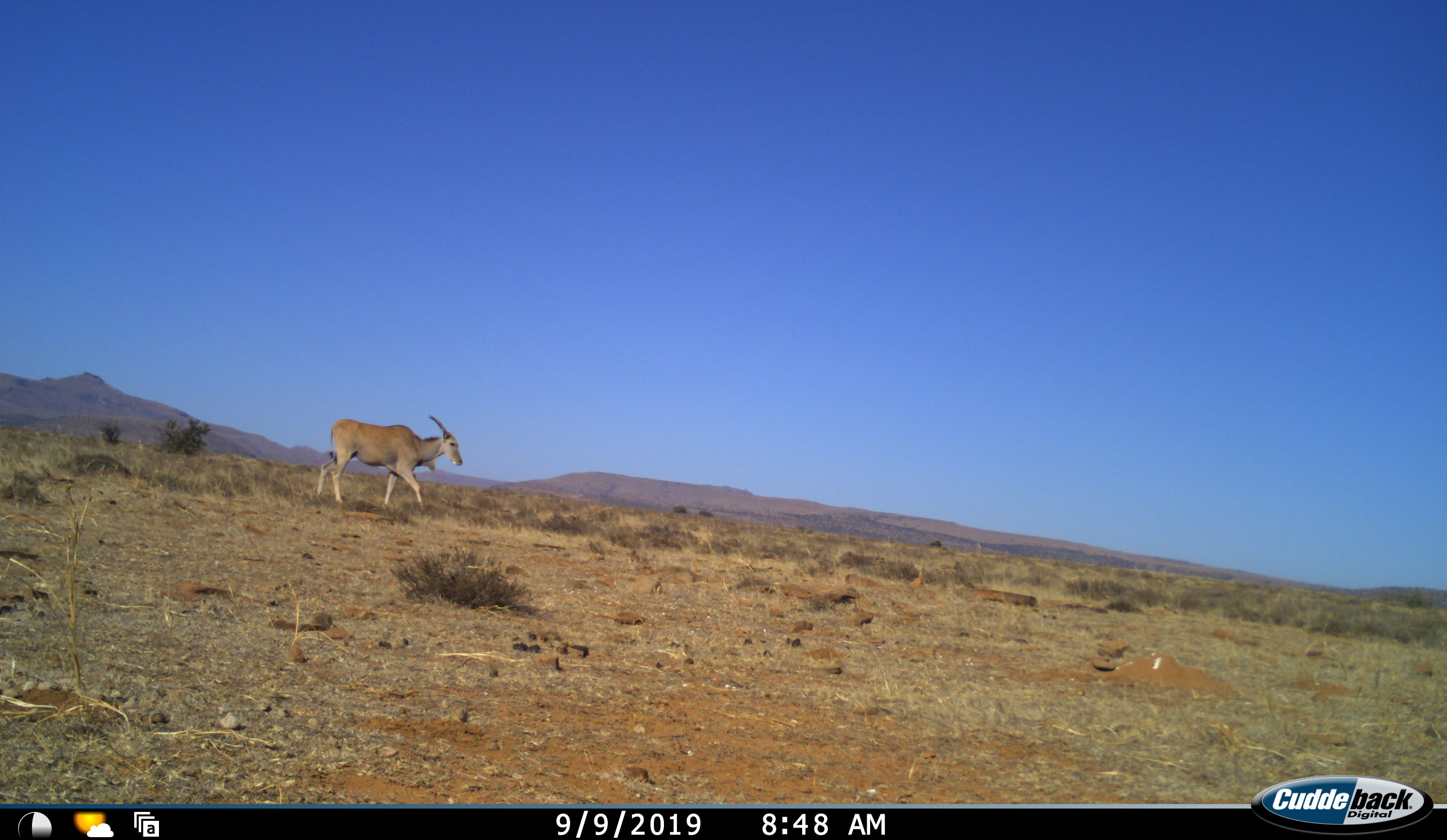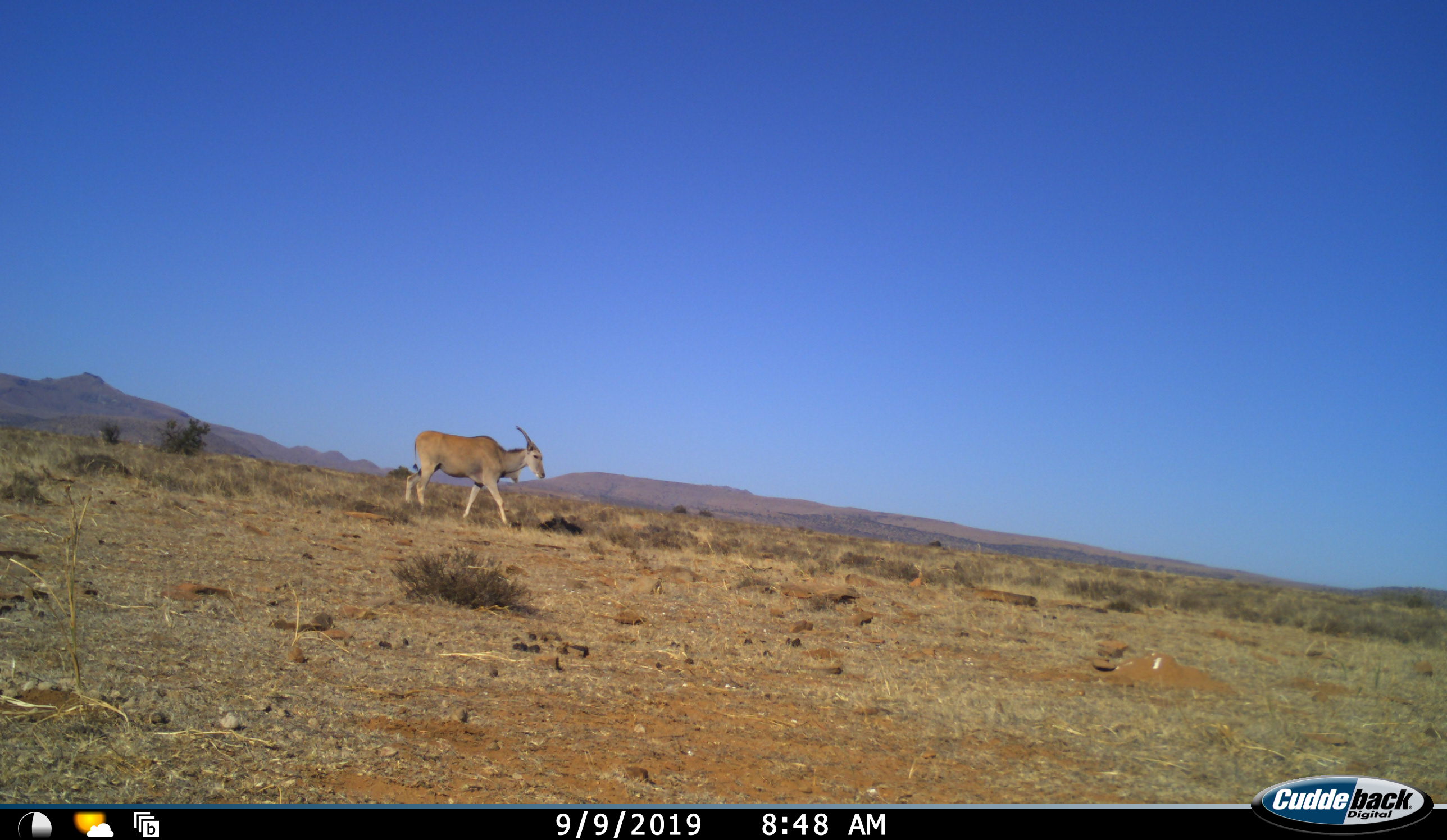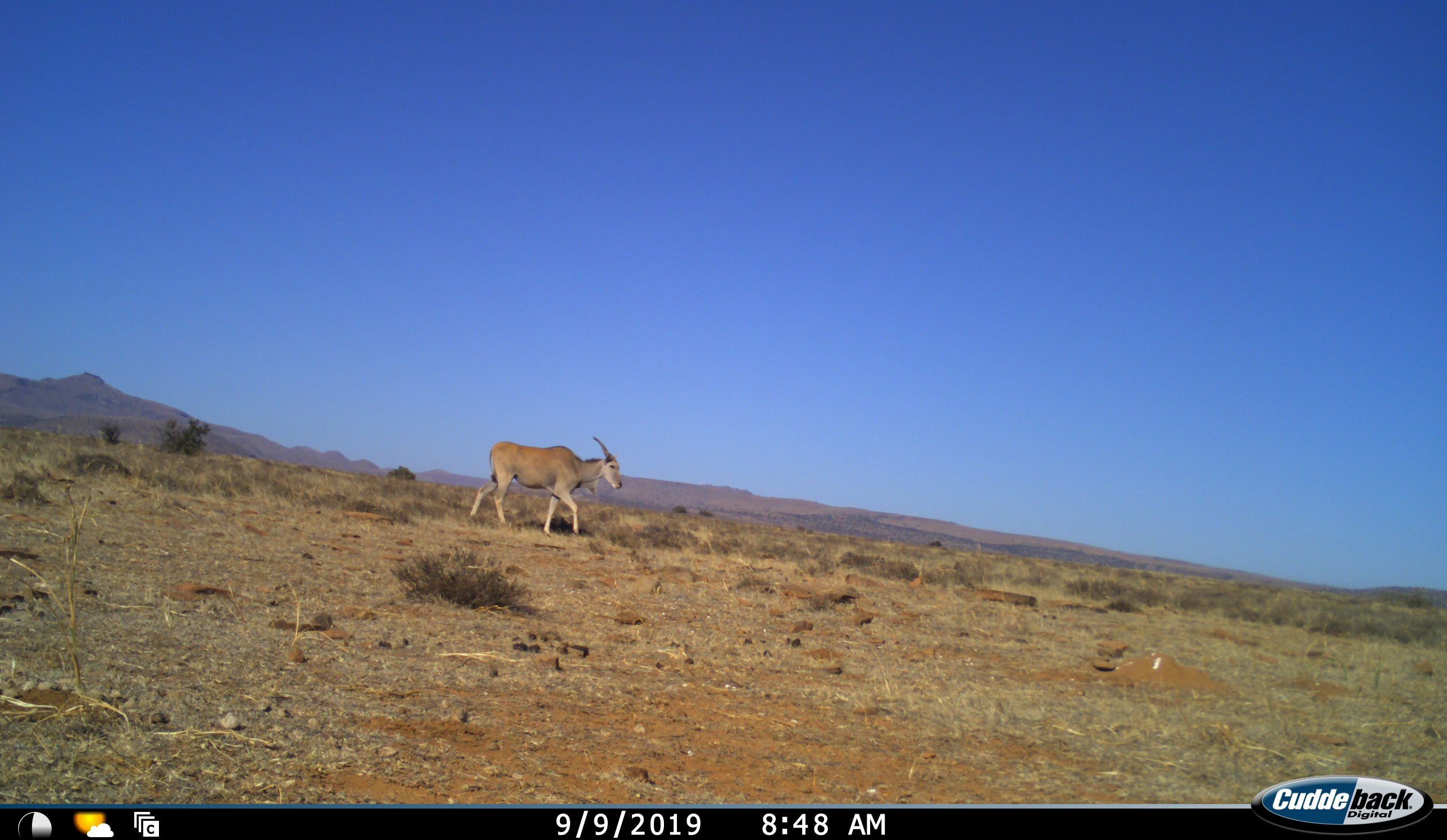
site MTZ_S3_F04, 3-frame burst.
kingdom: Animalia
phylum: Chordata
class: Mammalia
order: Artiodactyla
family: Bovidae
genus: Tragelaphus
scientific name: Tragelaphus oryx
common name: eland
Eland (Tragelaphus oryx), count 1. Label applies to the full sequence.